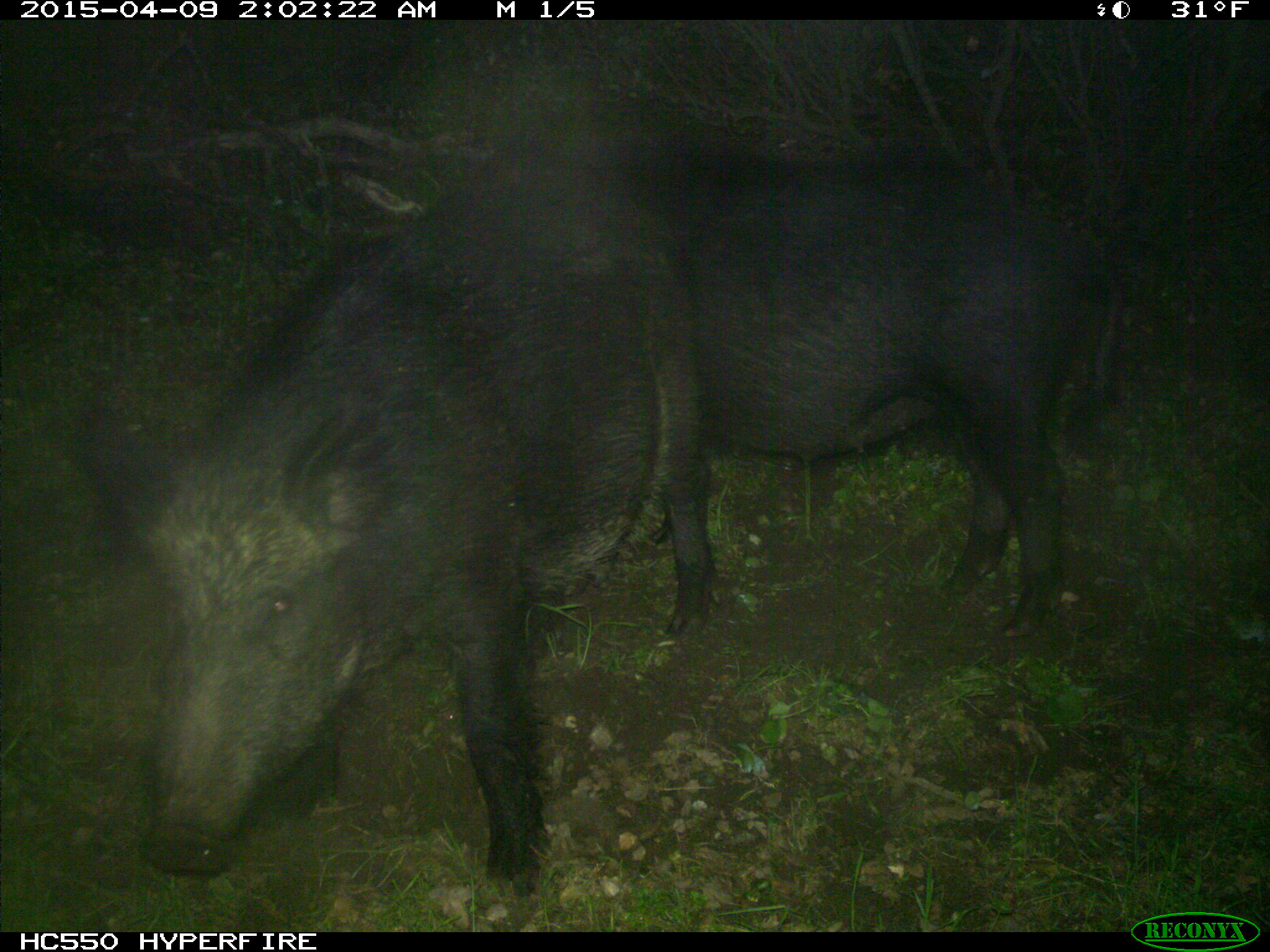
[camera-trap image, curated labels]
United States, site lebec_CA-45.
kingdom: Animalia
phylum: Chordata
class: Mammalia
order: Artiodactyla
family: Suidae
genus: Sus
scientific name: Sus scrofa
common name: wild boar